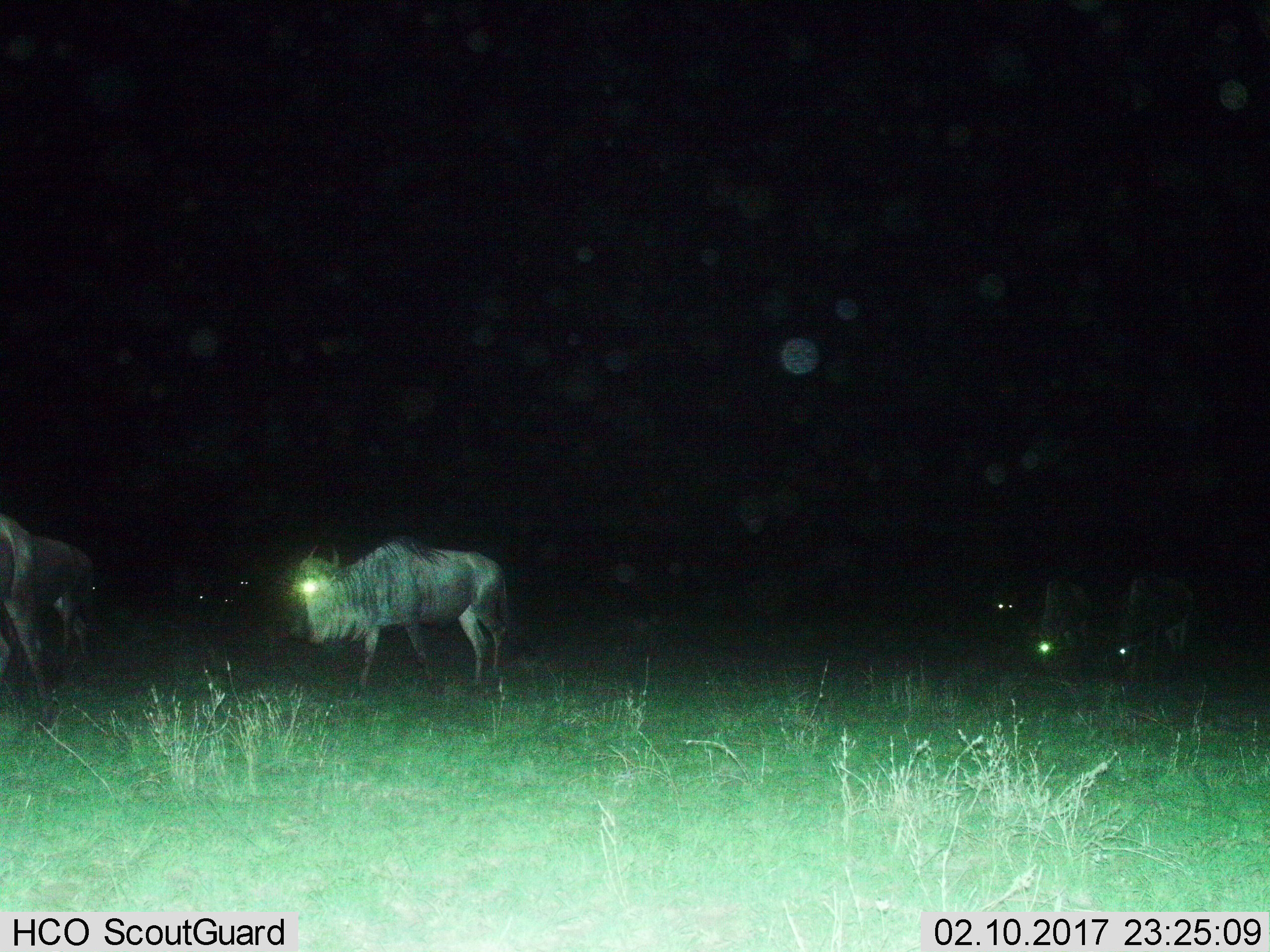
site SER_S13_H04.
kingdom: Animalia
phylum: Chordata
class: Mammalia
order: Artiodactyla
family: Bovidae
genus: Connochaetes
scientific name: Connochaetes taurinus taurinus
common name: blue wildebeest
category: wildebeestblue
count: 9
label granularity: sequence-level